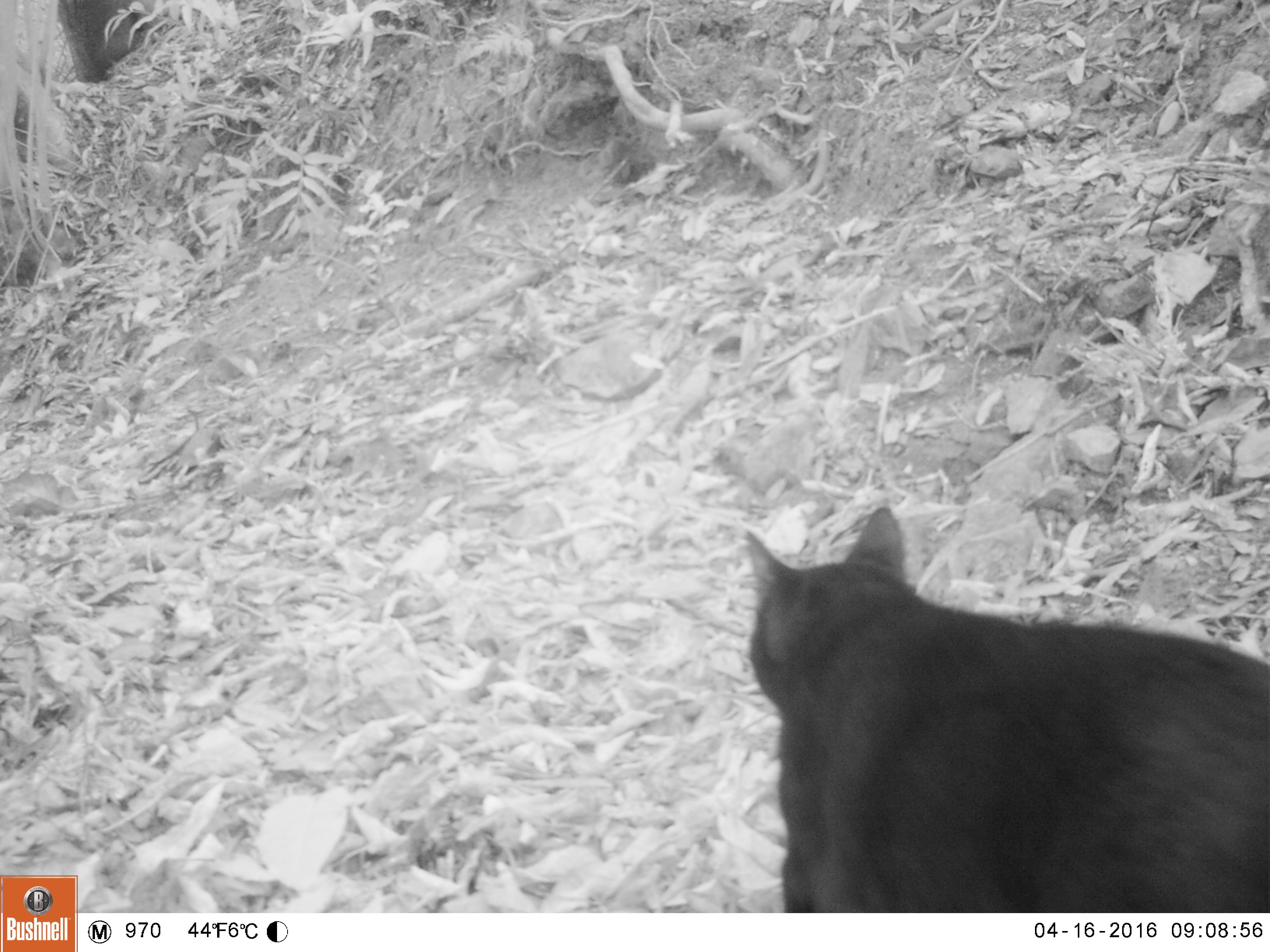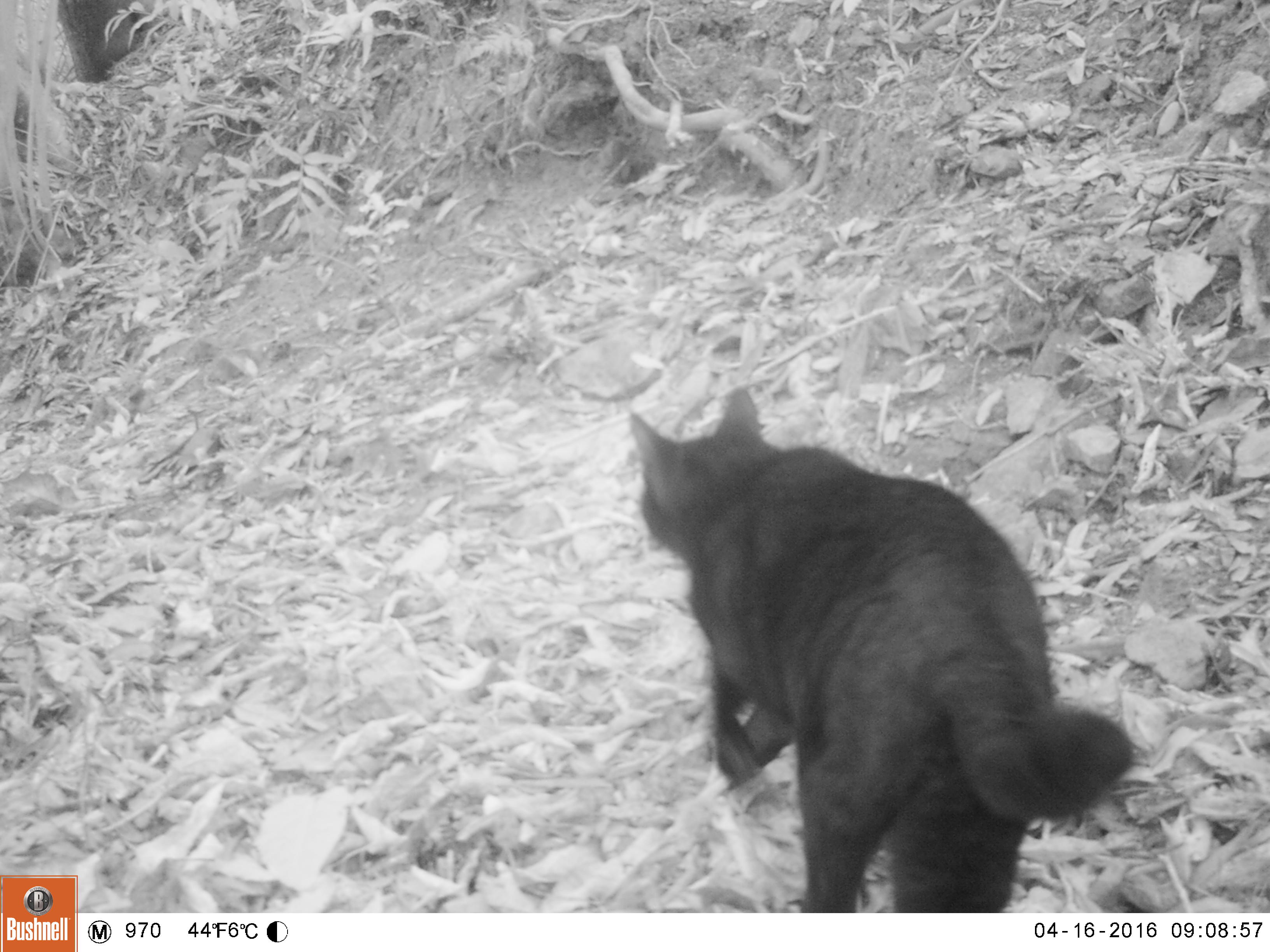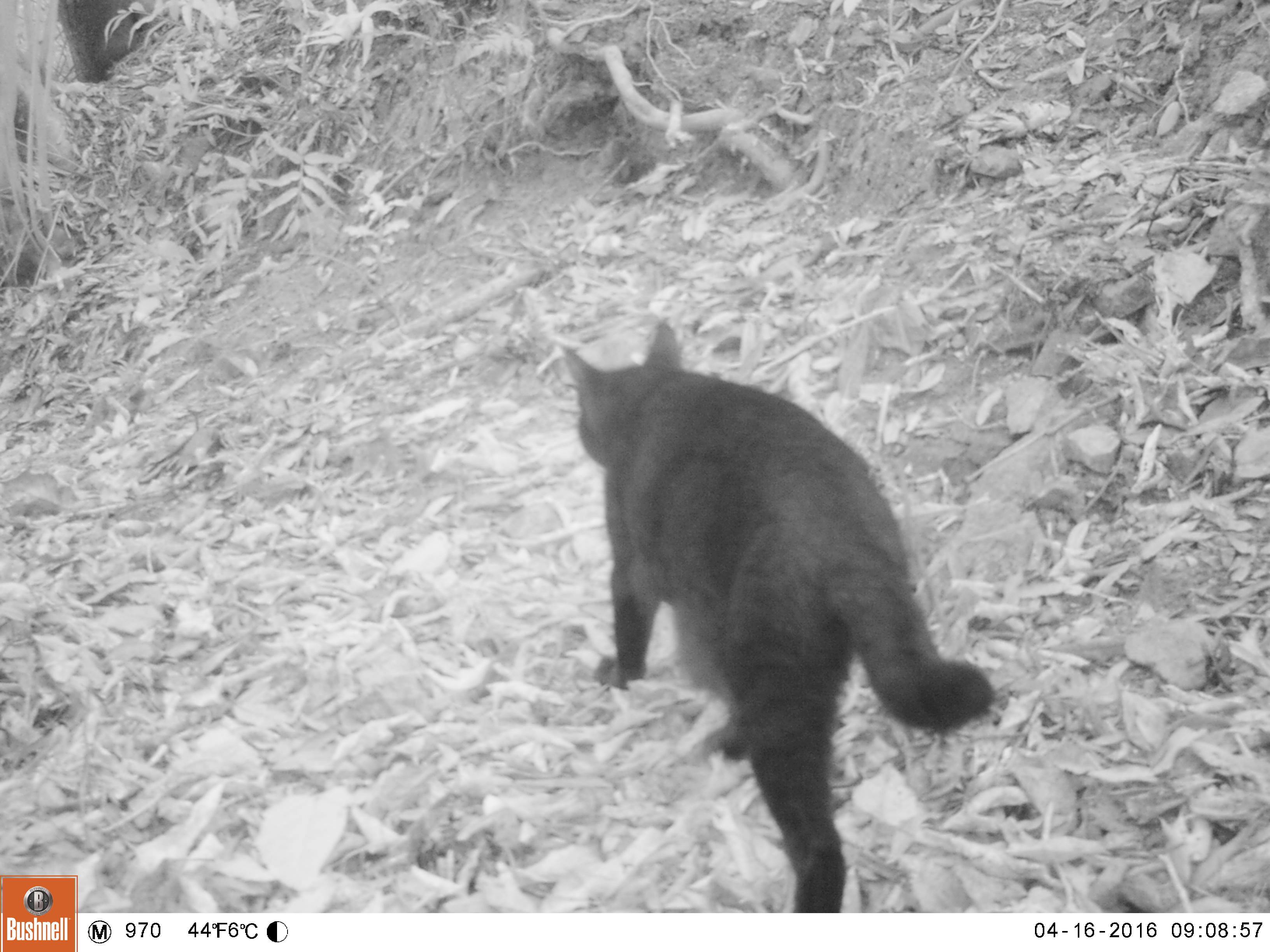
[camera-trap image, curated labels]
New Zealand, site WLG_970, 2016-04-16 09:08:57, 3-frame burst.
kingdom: Animalia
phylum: Chordata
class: Mammalia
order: Carnivora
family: Felidae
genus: Felis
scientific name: Felis catus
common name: domestic cat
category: cat